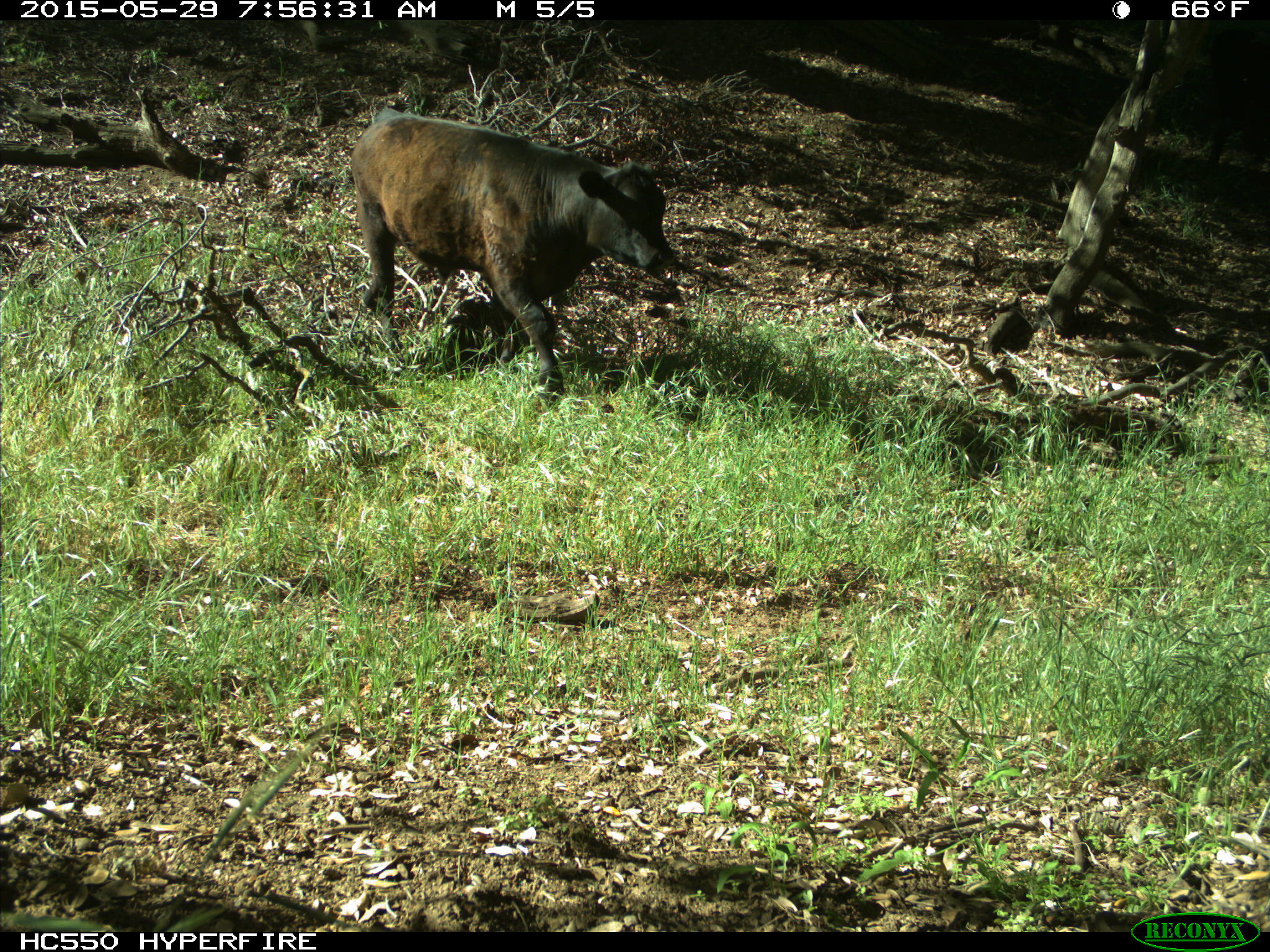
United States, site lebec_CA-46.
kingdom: Animalia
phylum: Chordata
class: Mammalia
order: Artiodactyla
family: Bovidae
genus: Bos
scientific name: Bos taurus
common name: domestic cow